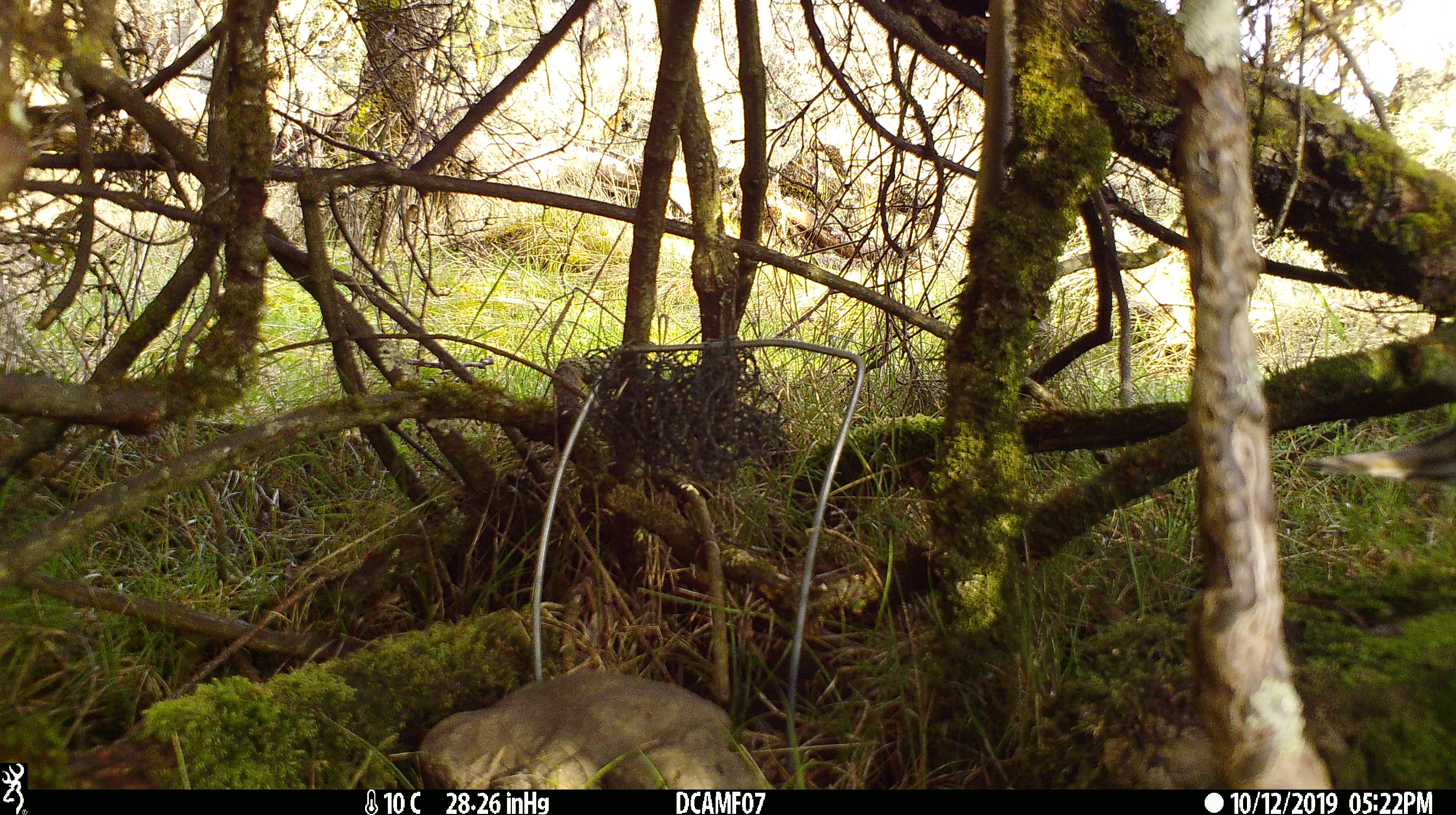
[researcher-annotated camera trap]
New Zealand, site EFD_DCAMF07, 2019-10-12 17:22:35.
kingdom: Animalia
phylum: Chordata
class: Aves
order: Passeriformes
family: Turdidae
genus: Turdus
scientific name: Turdus philomelos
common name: song thrush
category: thrush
Thrush (song thrush) (Turdus philomelos).